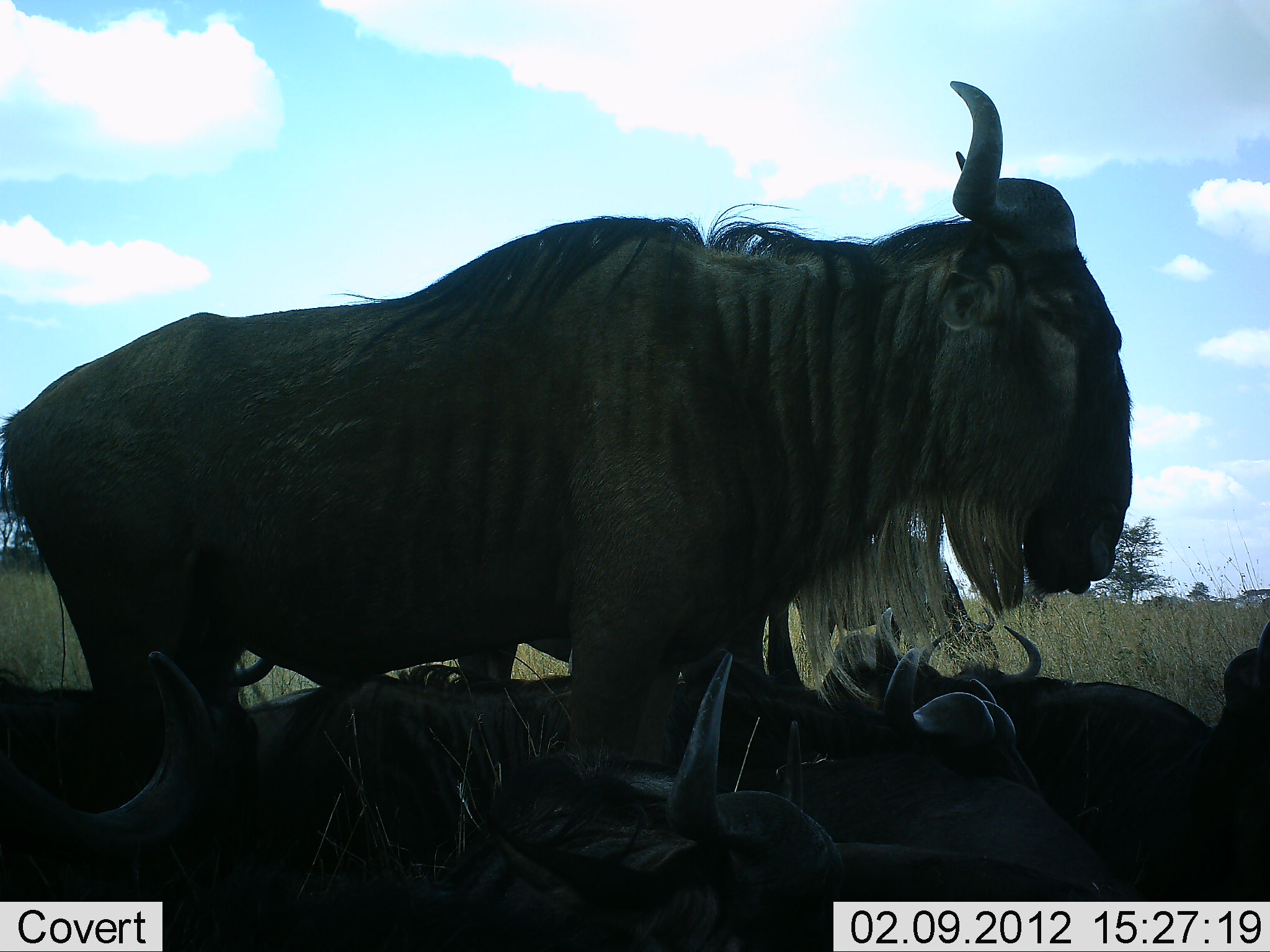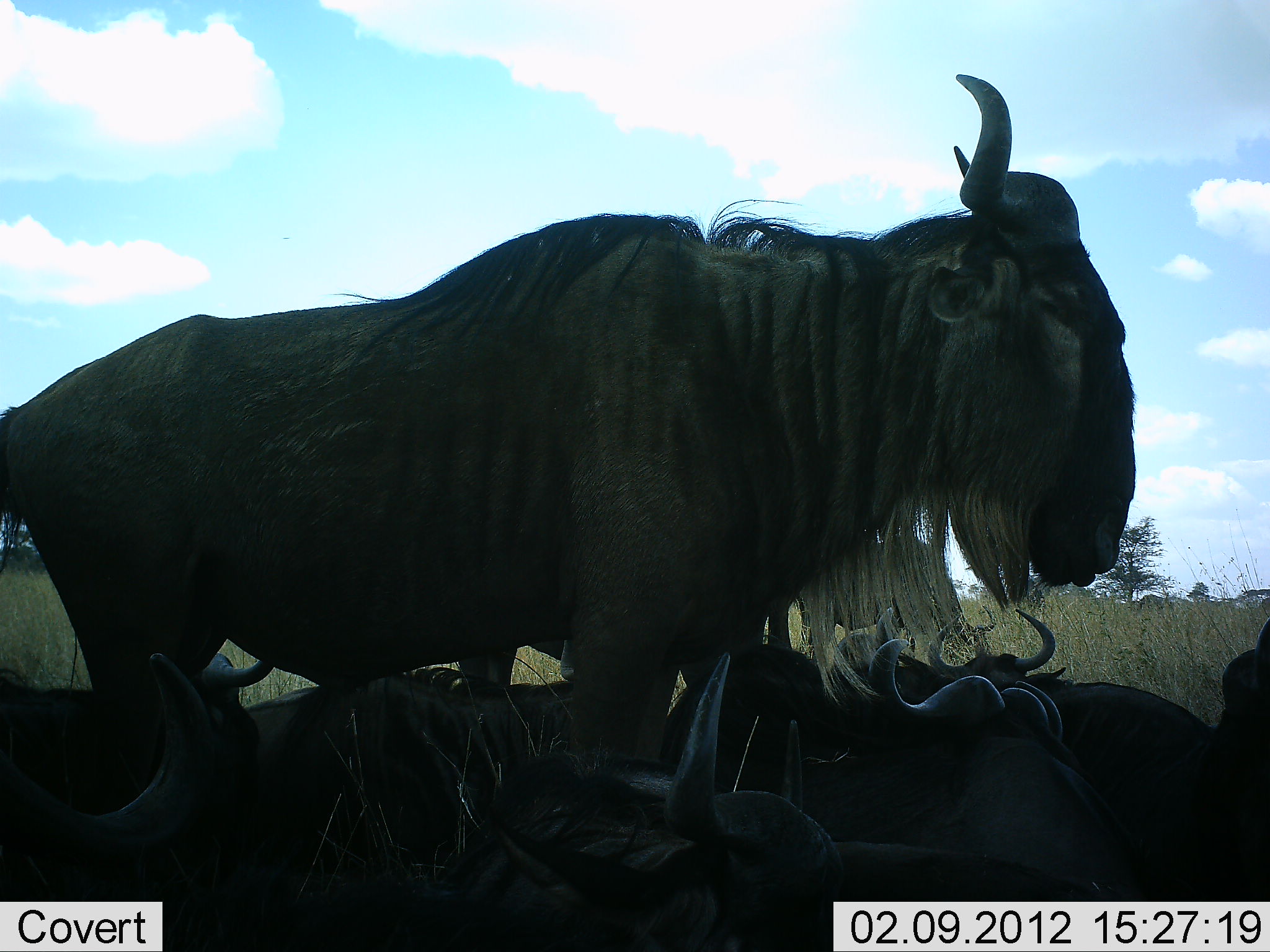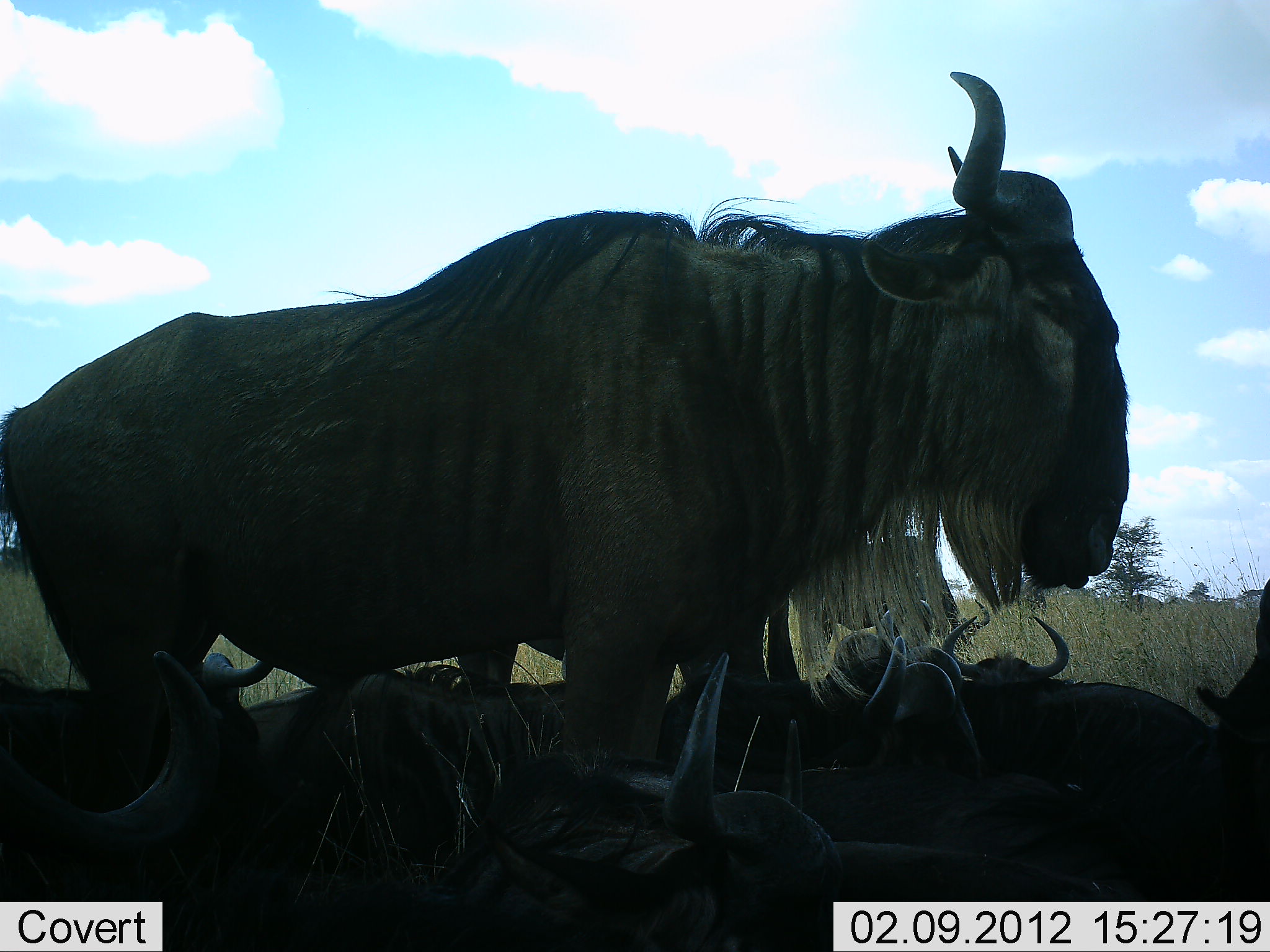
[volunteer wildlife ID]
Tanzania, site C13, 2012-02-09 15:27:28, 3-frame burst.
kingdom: Animalia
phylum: Chordata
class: Mammalia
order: Artiodactyla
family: Bovidae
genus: Connochaetes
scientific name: Connochaetes taurinus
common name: blue wildebeest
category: wildebeest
Wildebeest (blue wildebeest) (Connochaetes taurinus), count 8. Behavior (volunteer vote fractions): standing 94%, resting 100%, moving 6%, interacting 6%. Young present (vote fraction): 0%. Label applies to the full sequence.